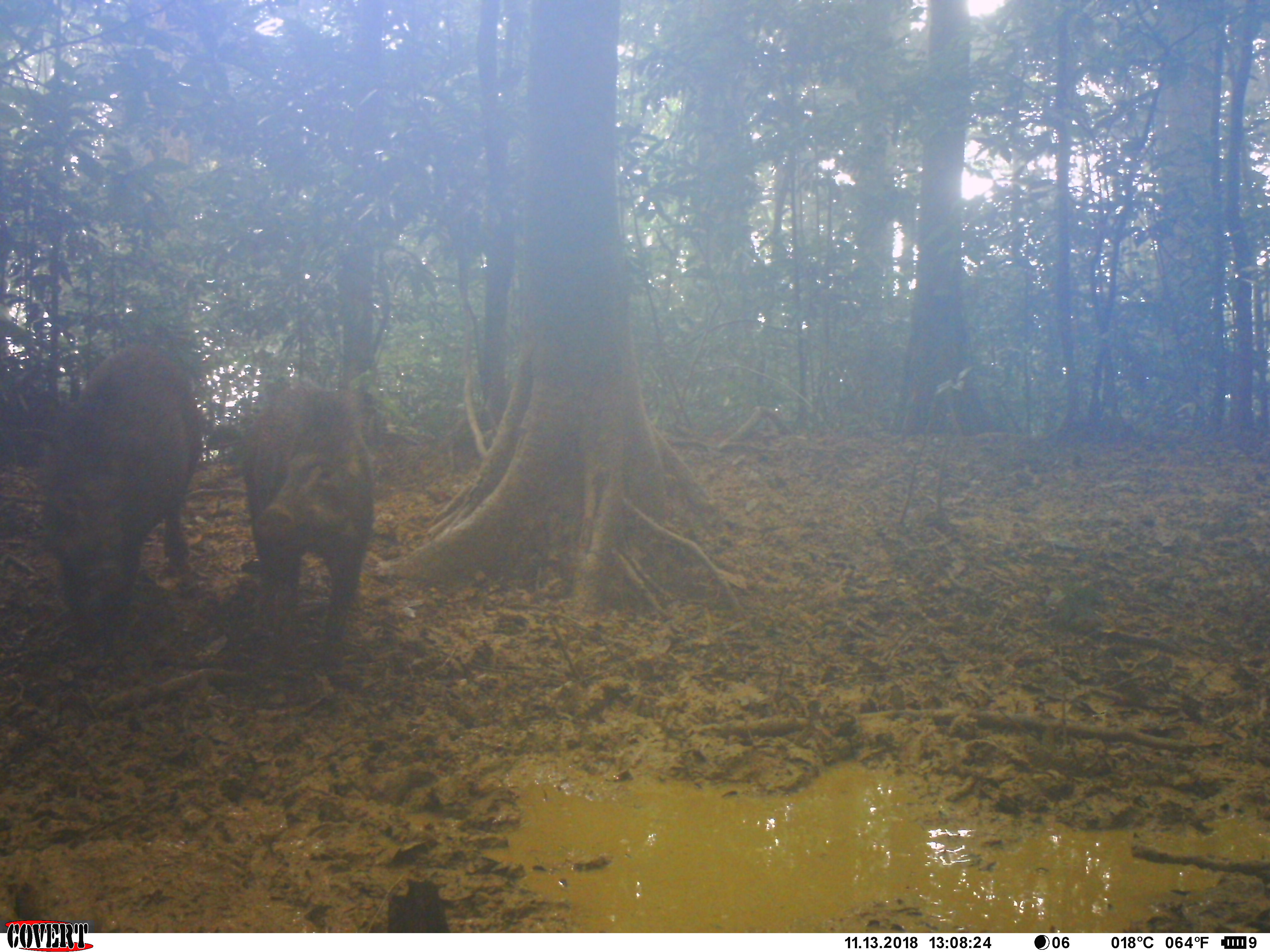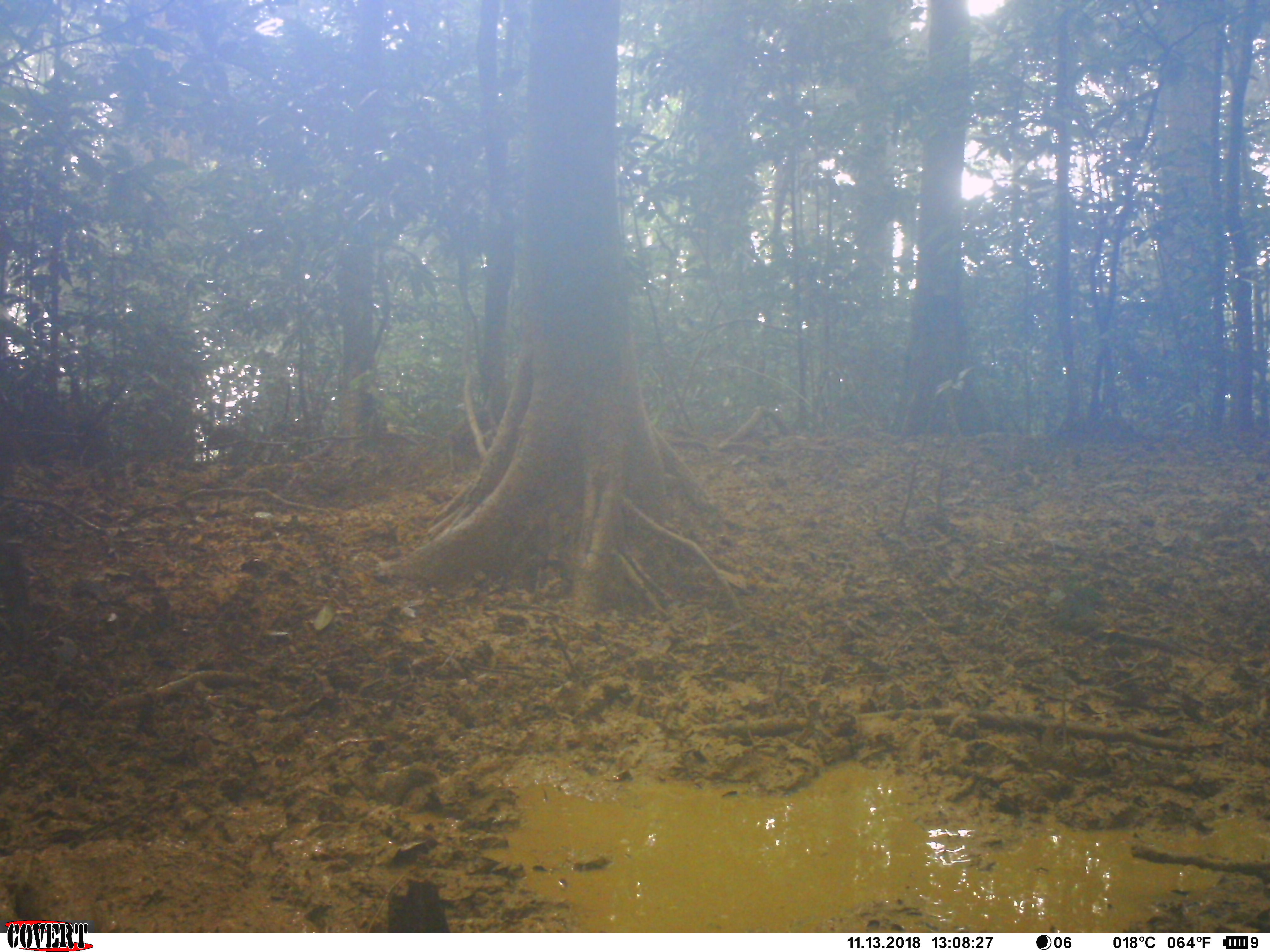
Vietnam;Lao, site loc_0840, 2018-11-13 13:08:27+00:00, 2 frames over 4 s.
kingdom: Animalia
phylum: Chordata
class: Mammalia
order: Artiodactyla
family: Suidae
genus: Sus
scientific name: Sus scrofa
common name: eurasian wild pig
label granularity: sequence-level